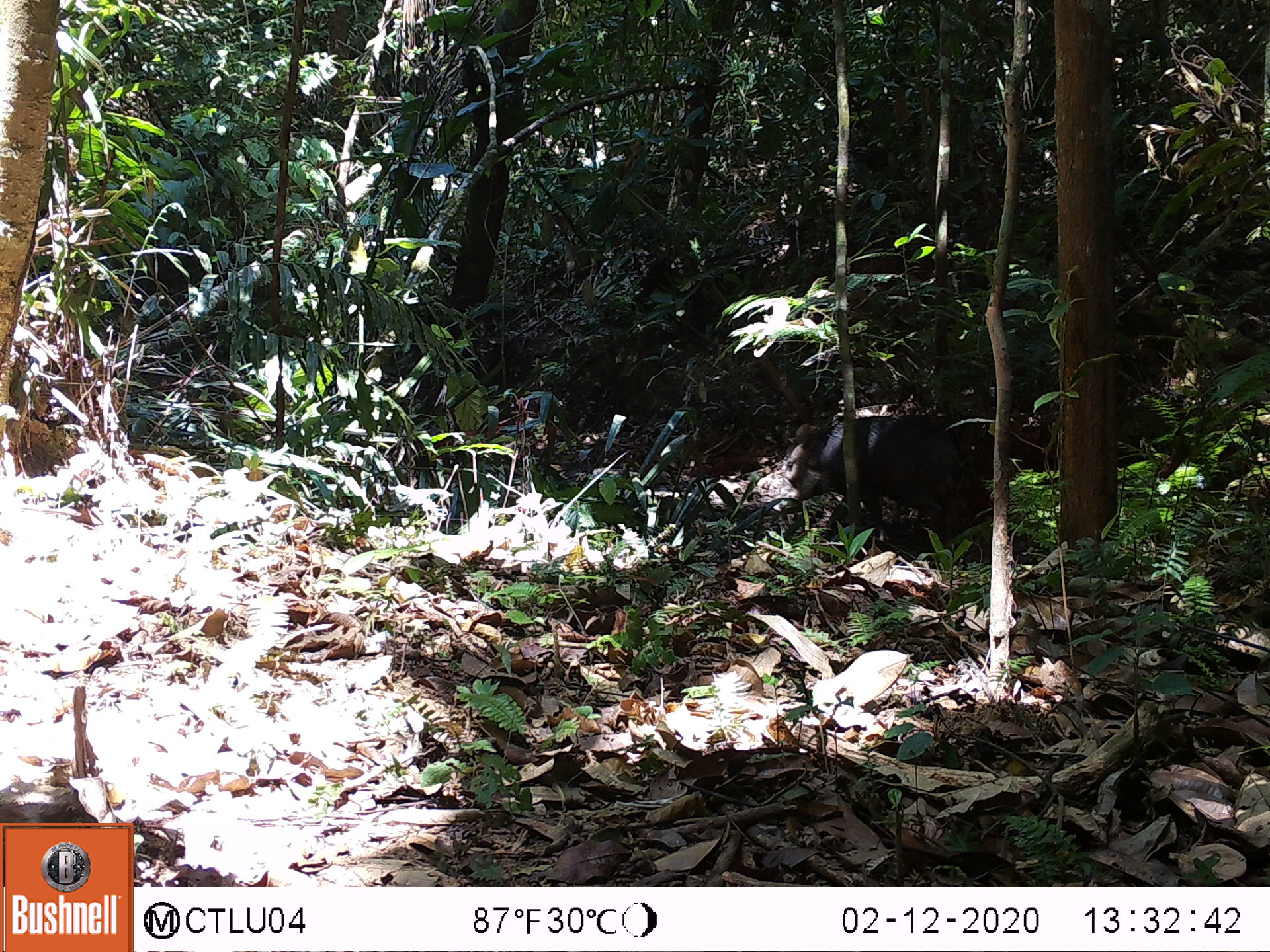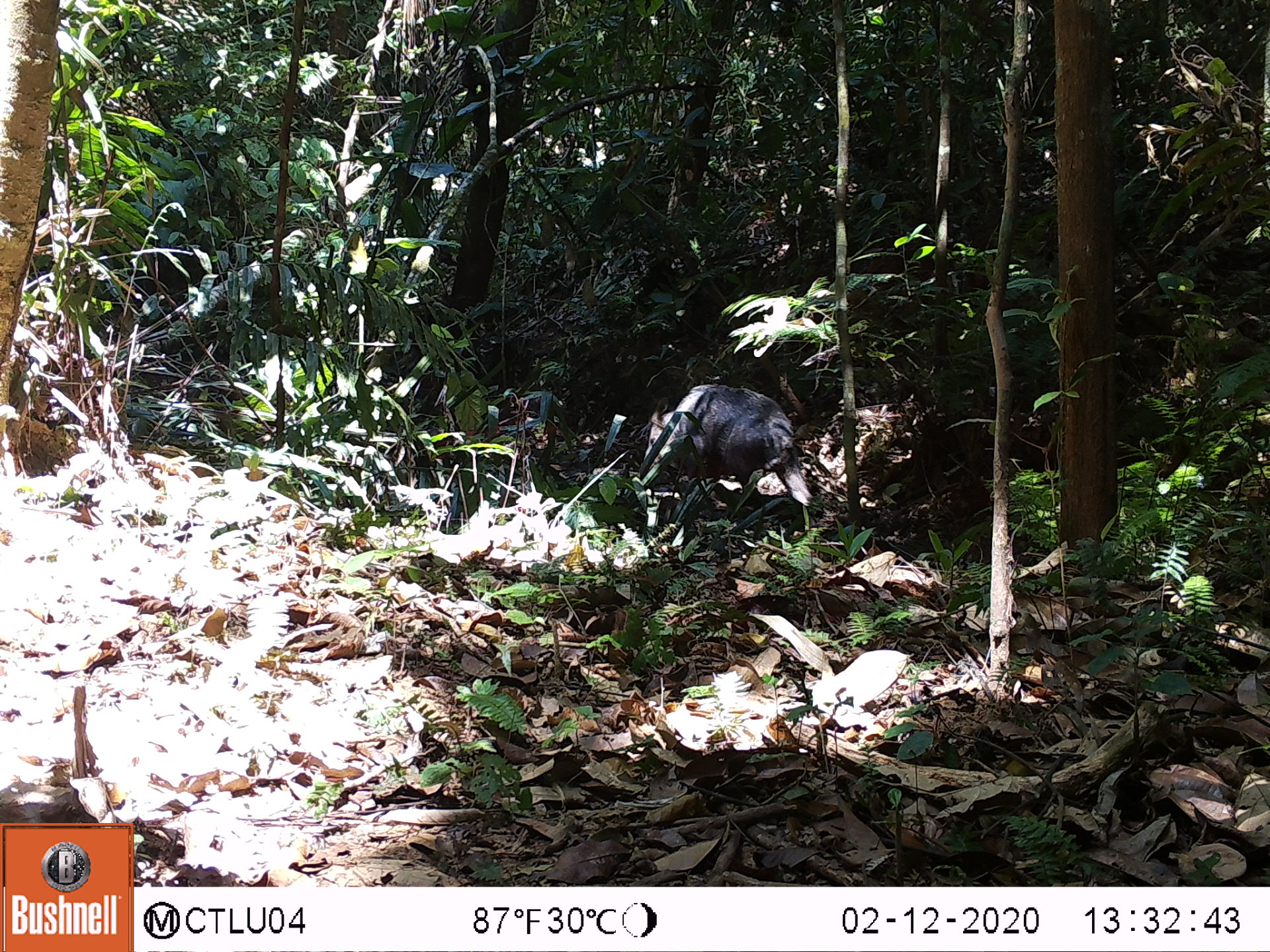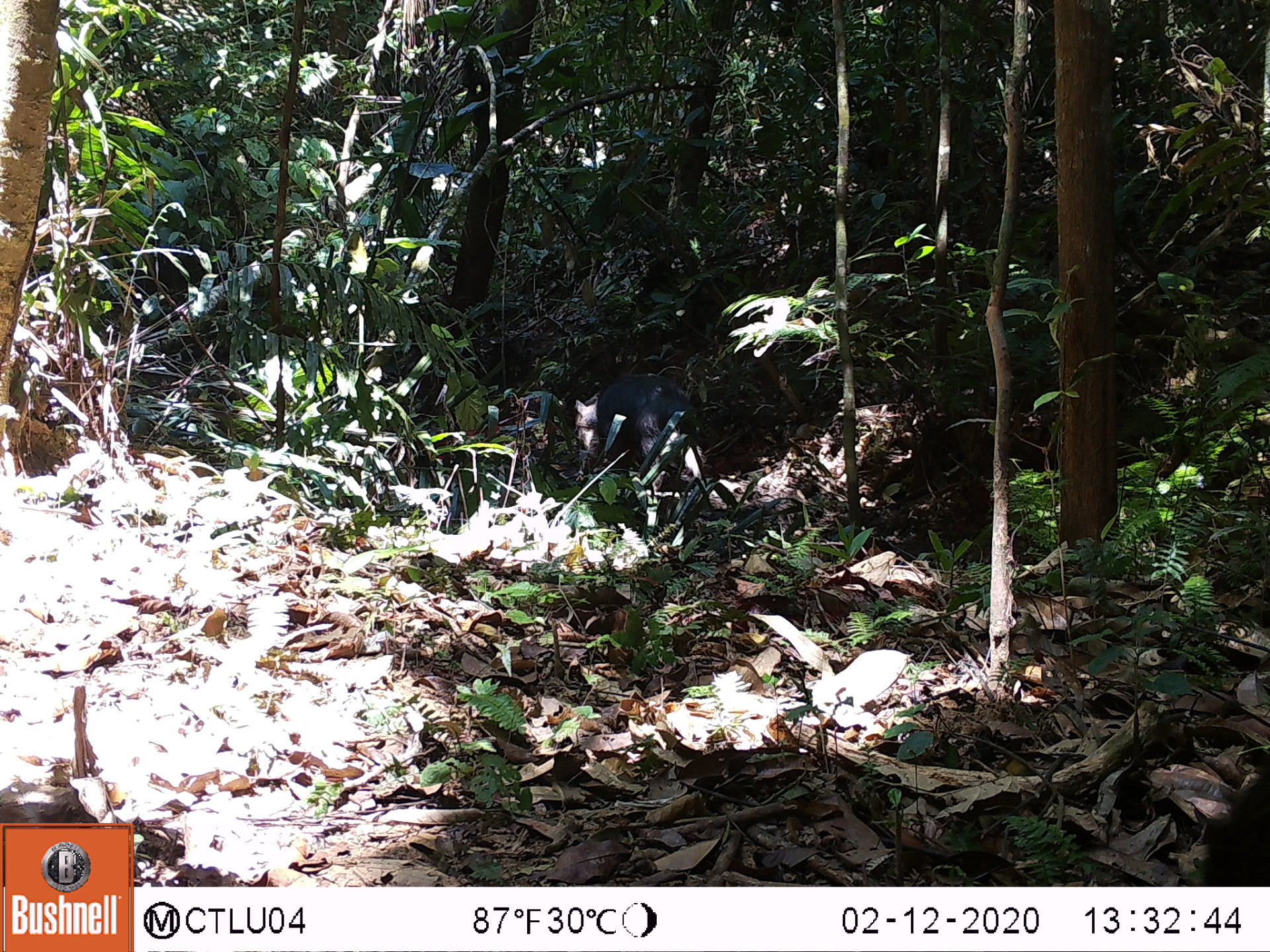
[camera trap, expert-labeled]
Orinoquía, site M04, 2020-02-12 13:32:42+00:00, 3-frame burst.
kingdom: Animalia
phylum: Chordata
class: Mammalia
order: Artiodactyla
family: Tayassuidae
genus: Tayassu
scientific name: Tayassu pecari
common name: white-lipped peccary